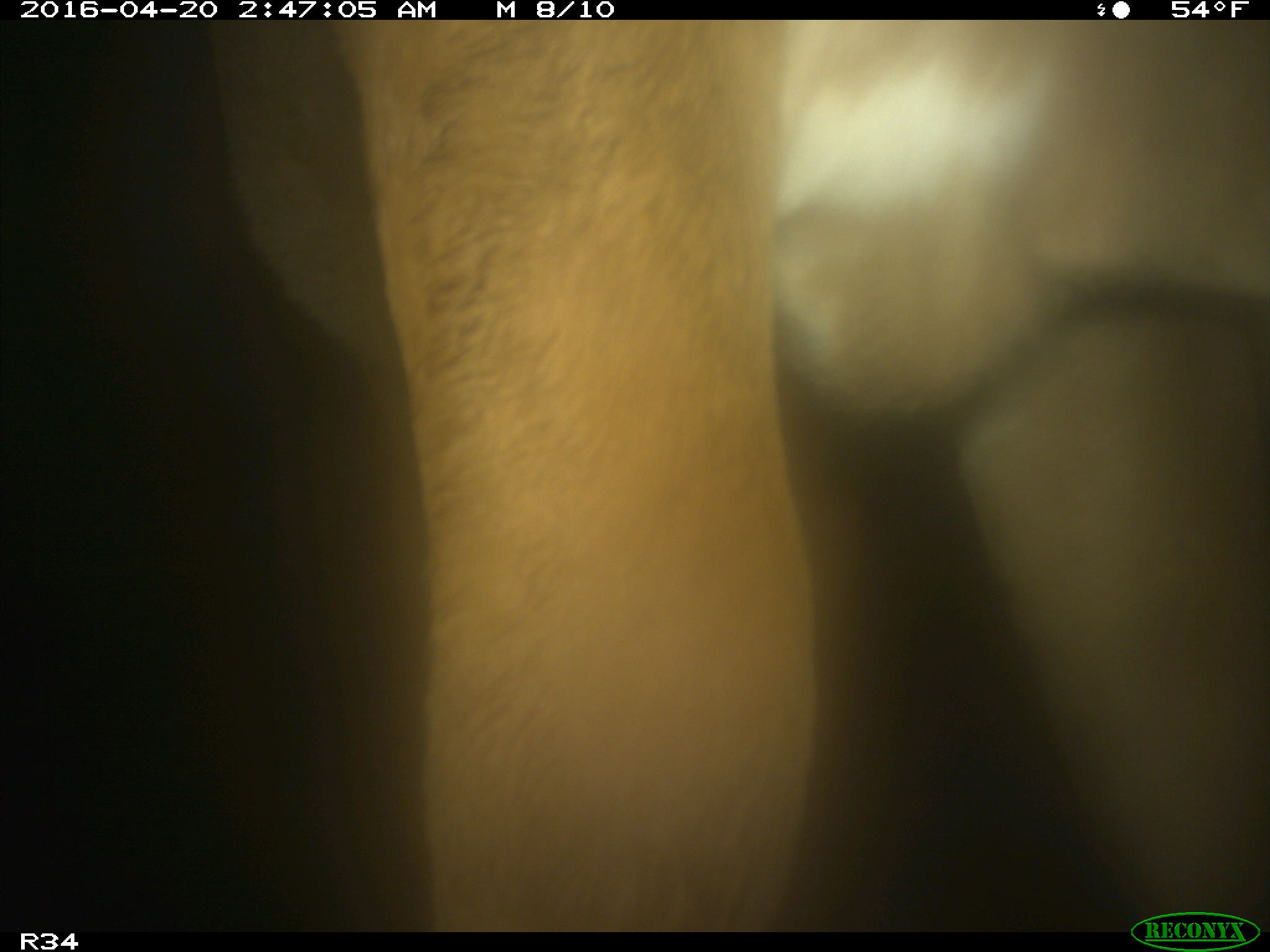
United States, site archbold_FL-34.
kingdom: Animalia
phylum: Chordata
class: Mammalia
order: Artiodactyla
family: Bovidae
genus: Bos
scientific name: Bos taurus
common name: domestic cow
Bos taurus (domestic cow).